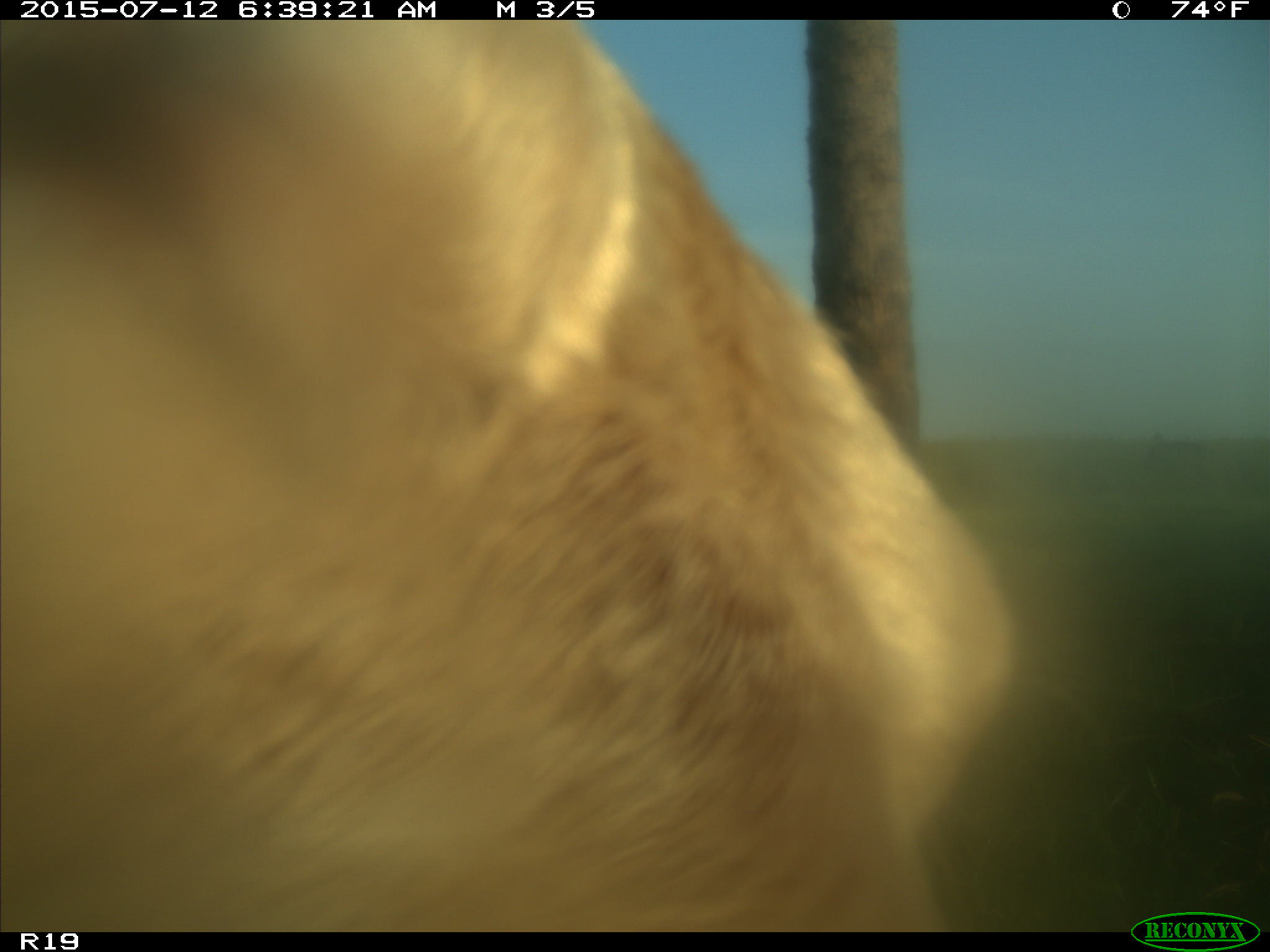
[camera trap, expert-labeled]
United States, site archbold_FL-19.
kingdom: Animalia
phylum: Chordata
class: Mammalia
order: Artiodactyla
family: Bovidae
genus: Bos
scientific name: Bos taurus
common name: domestic cow